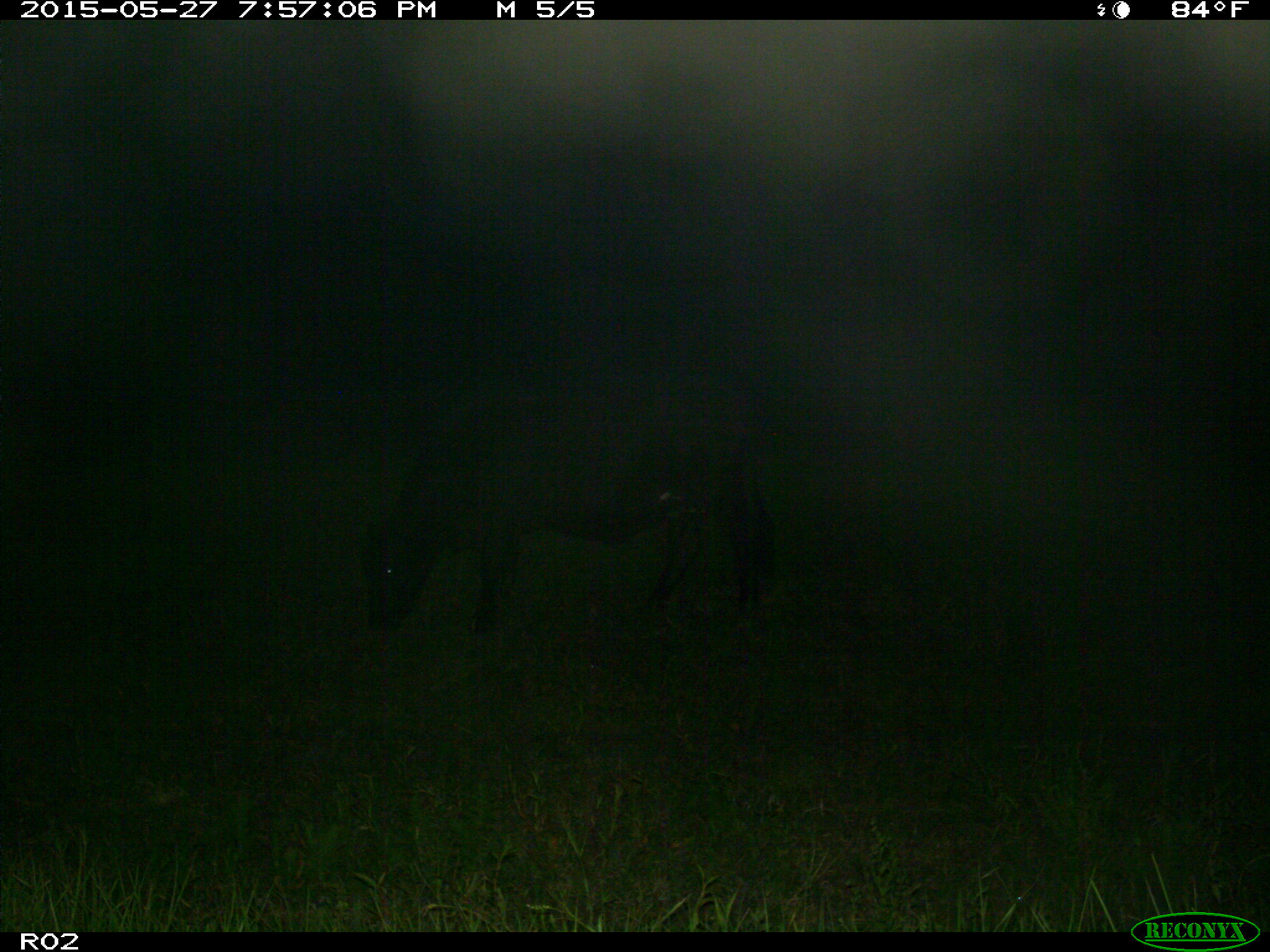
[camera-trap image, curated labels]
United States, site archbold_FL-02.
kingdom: Animalia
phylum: Chordata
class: Mammalia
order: Artiodactyla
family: Bovidae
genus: Bos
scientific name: Bos taurus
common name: domestic cow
Bos taurus (domestic cow).